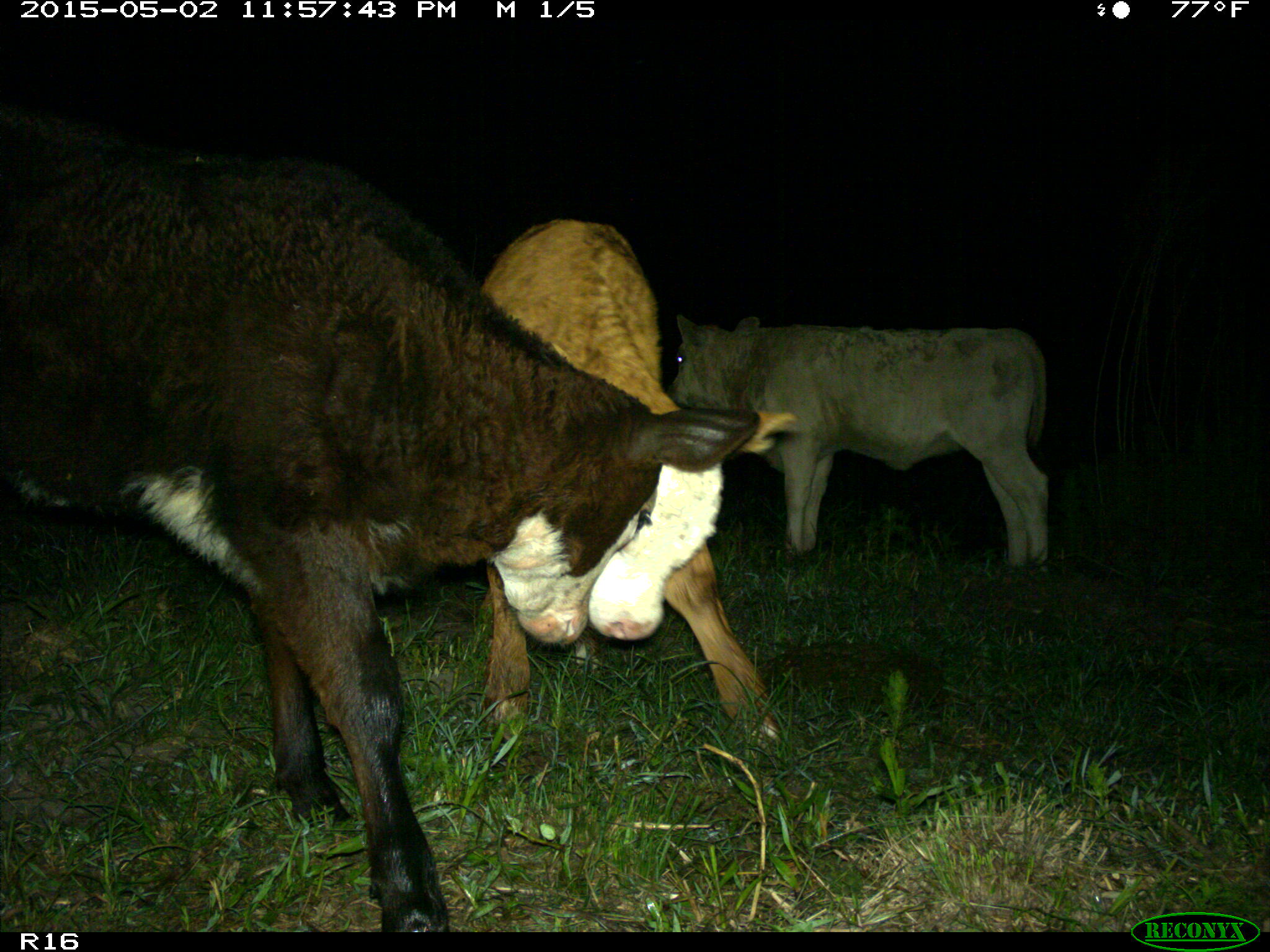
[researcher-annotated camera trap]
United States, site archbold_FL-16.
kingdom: Animalia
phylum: Chordata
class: Mammalia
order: Artiodactyla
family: Bovidae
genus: Bos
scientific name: Bos taurus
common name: domestic cow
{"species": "Bos taurus (domestic cow)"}